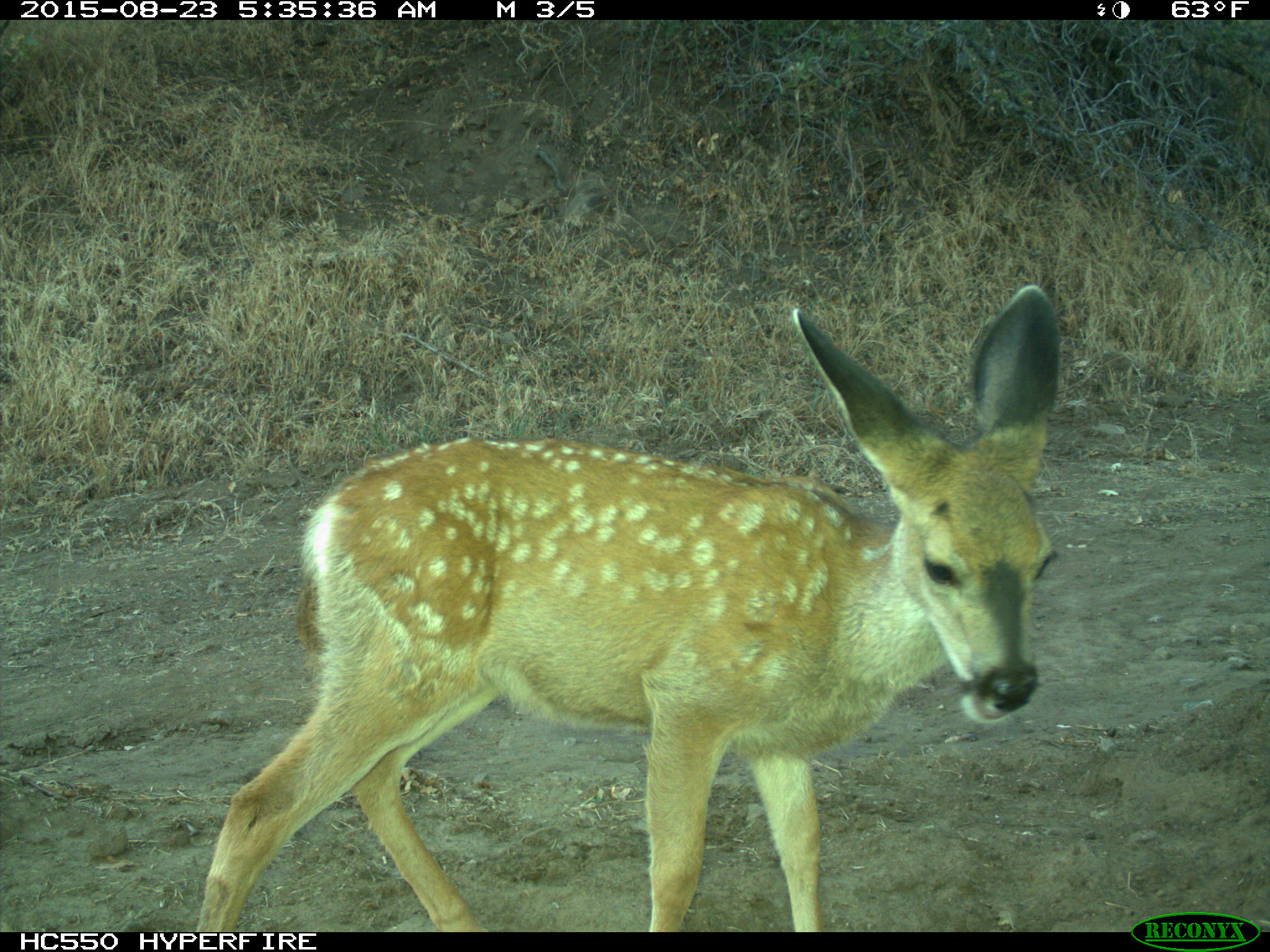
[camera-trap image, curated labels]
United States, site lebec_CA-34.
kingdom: Animalia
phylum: Chordata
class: Mammalia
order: Artiodactyla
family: Cervidae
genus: Odocoileus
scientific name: Odocoileus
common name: deer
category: unidentified deer